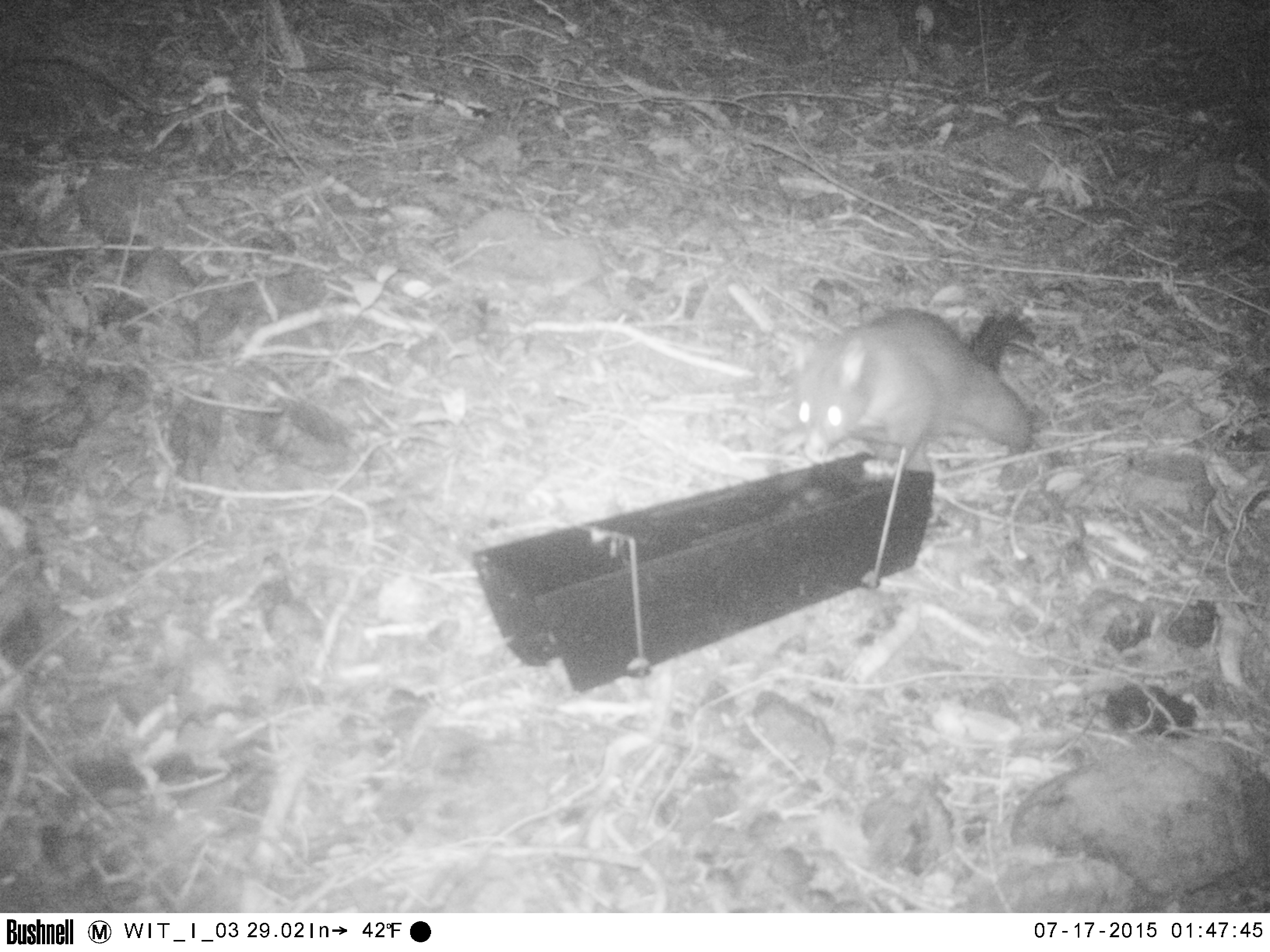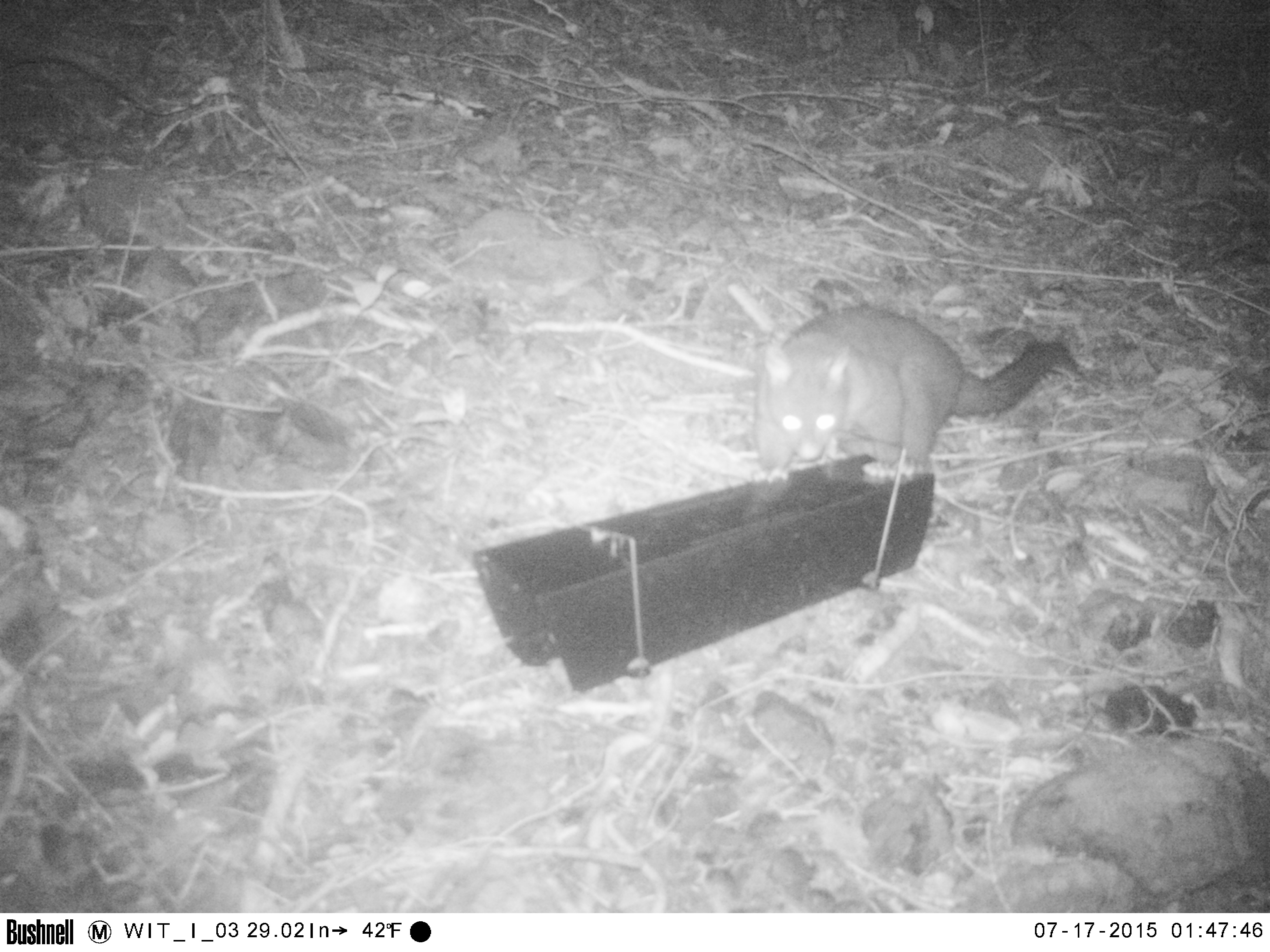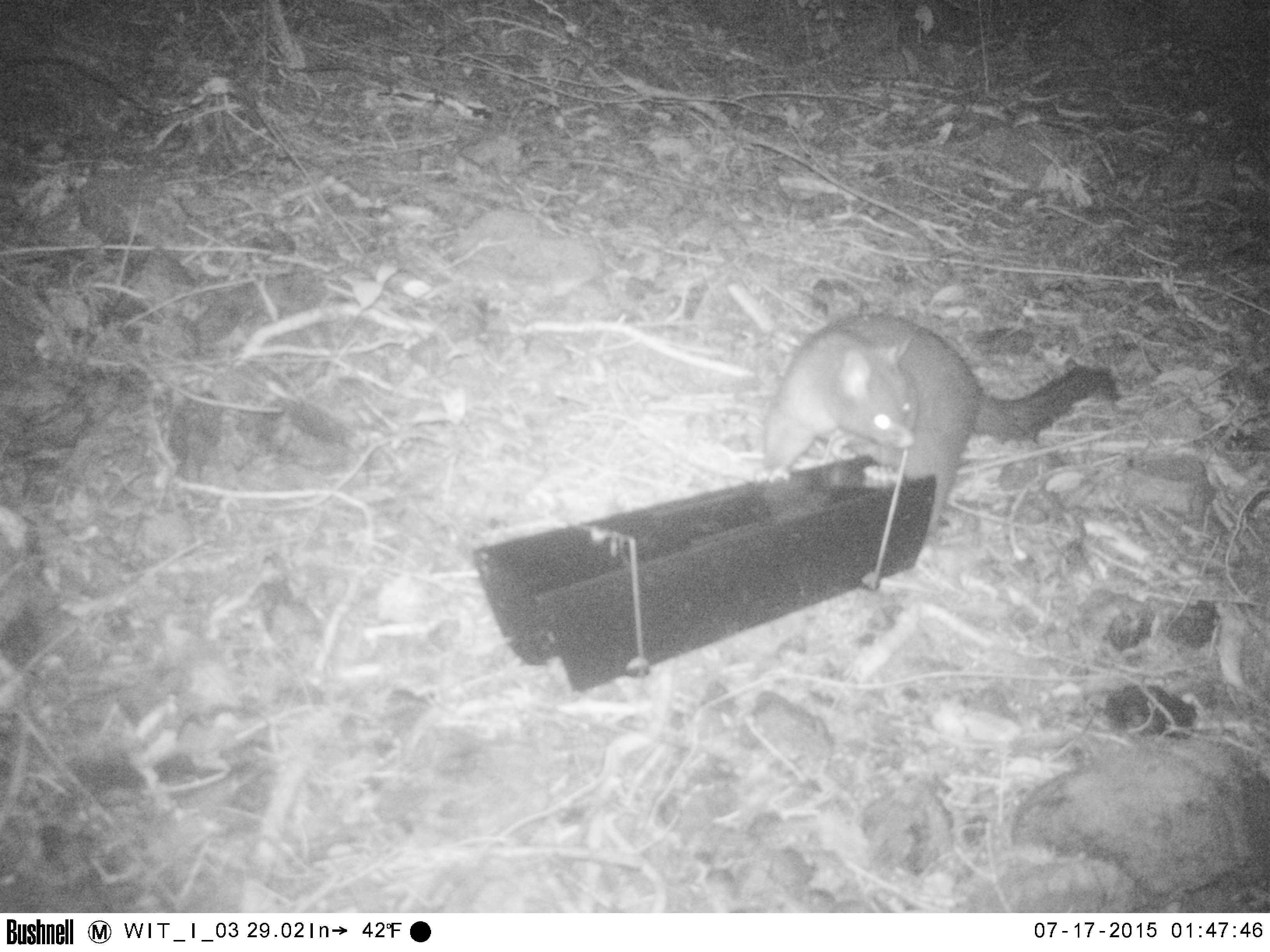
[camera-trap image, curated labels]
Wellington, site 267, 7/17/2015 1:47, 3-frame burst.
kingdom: Animalia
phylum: Chordata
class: Mammalia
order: Didelphimorphia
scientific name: Didelphimorphia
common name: possum